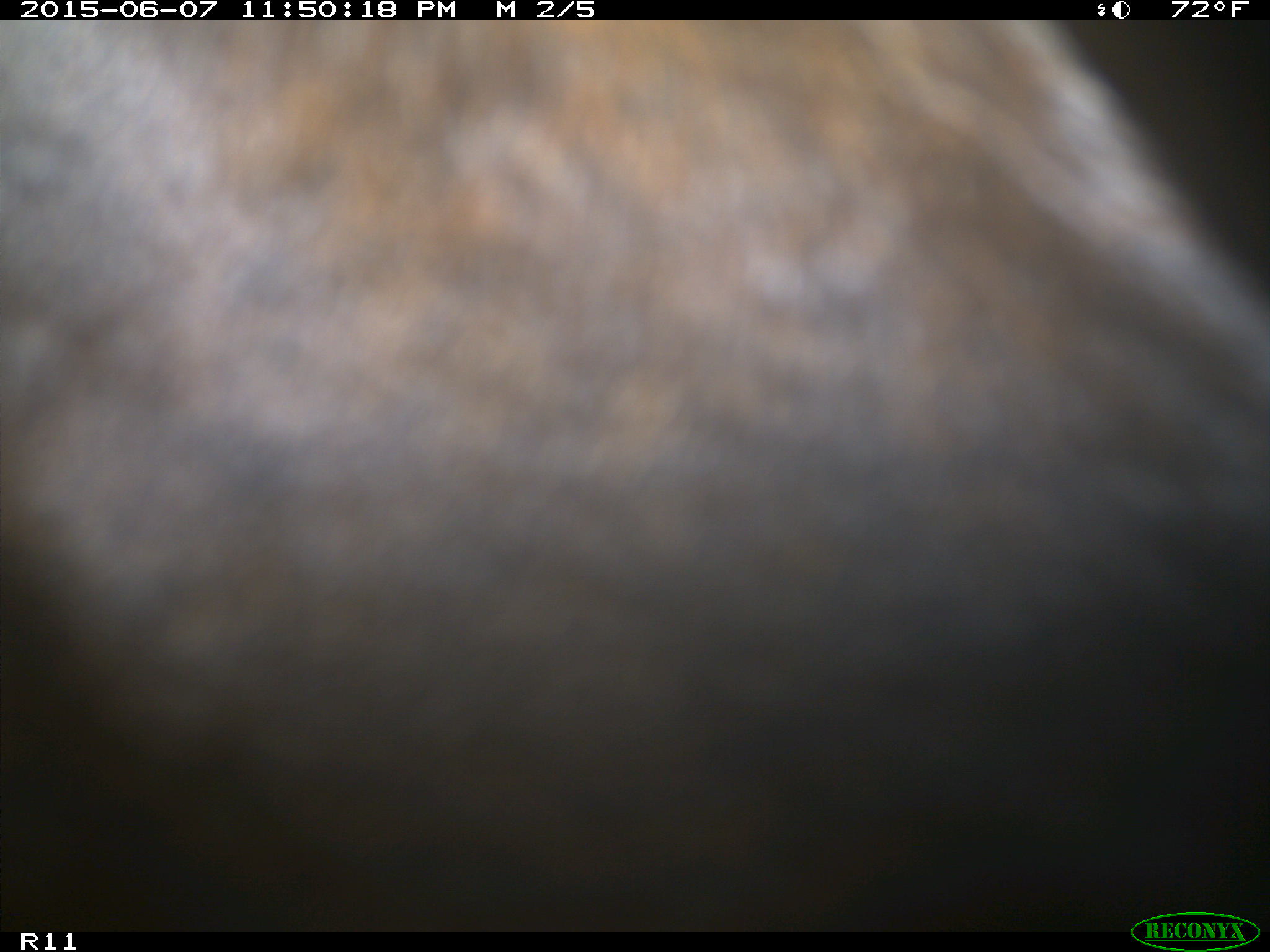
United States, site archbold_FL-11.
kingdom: Animalia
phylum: Chordata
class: Mammalia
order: Artiodactyla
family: Bovidae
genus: Bos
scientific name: Bos taurus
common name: domestic cow